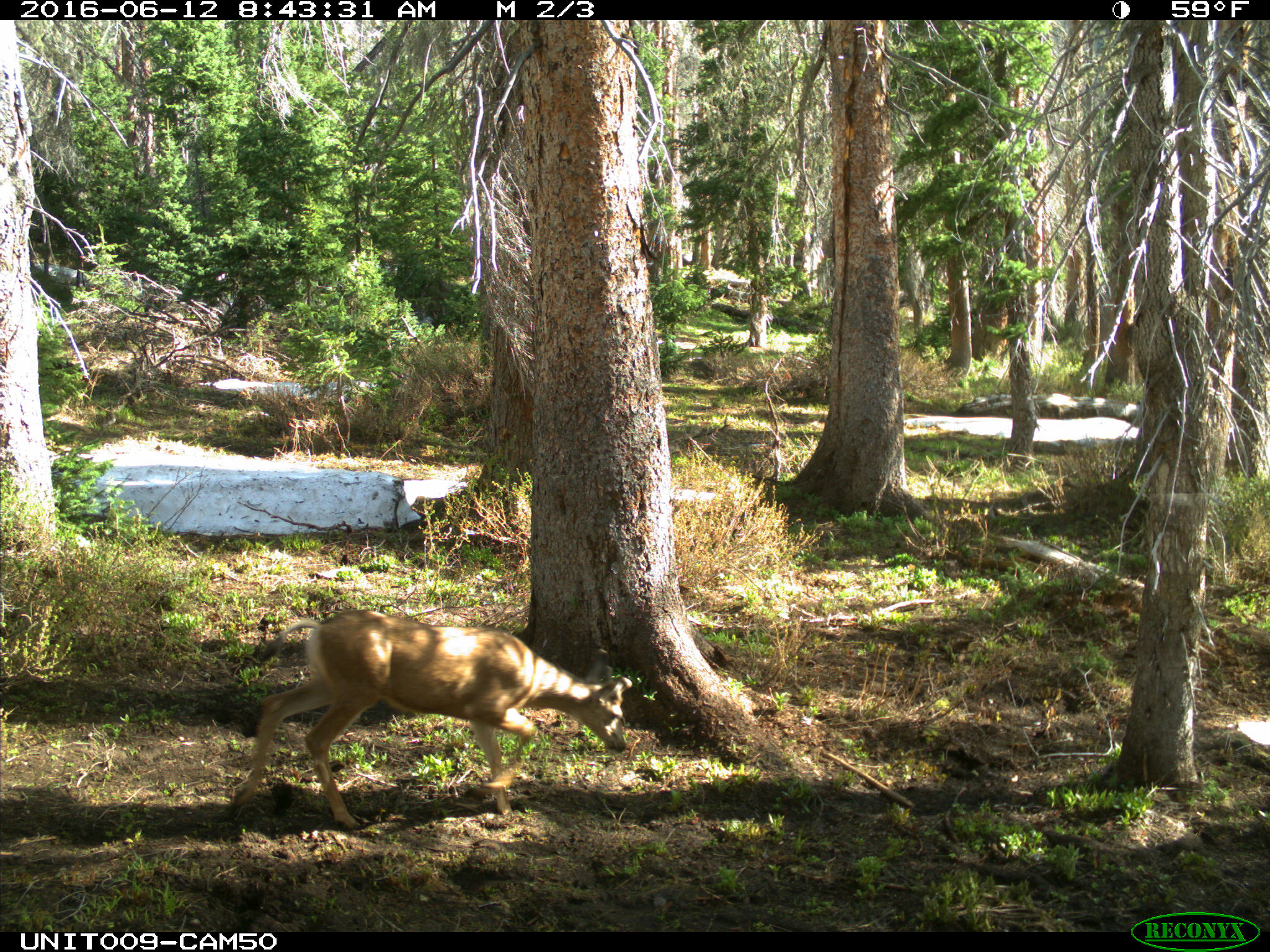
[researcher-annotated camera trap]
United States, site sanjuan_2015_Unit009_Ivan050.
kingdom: Animalia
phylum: Chordata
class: Mammalia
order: Artiodactyla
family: Cervidae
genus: Odocoileus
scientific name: Odocoileus hemionus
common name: mule deer